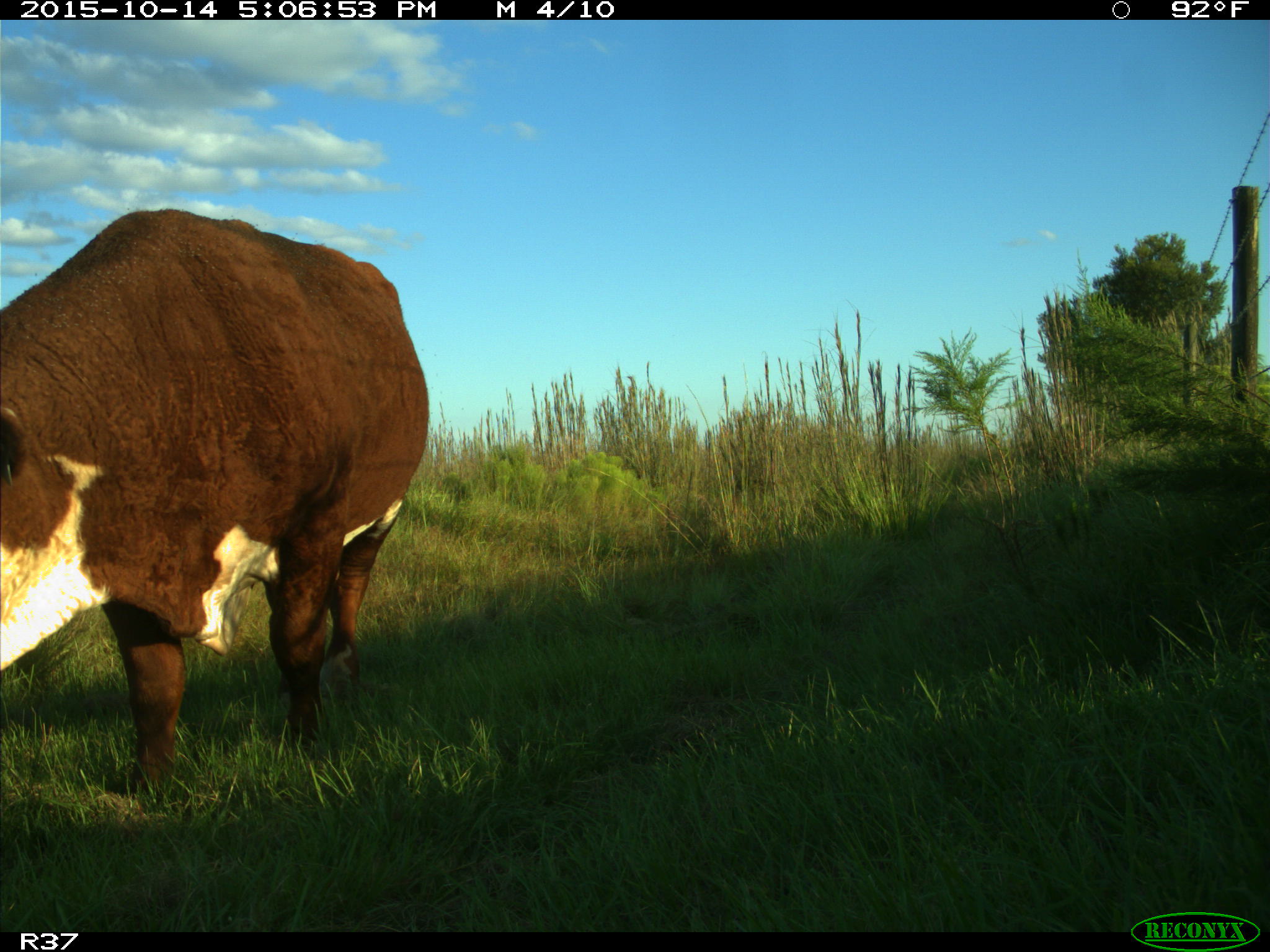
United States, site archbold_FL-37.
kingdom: Animalia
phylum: Chordata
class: Mammalia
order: Artiodactyla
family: Bovidae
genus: Bos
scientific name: Bos taurus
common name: domestic cow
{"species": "Bos taurus (domestic cow)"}